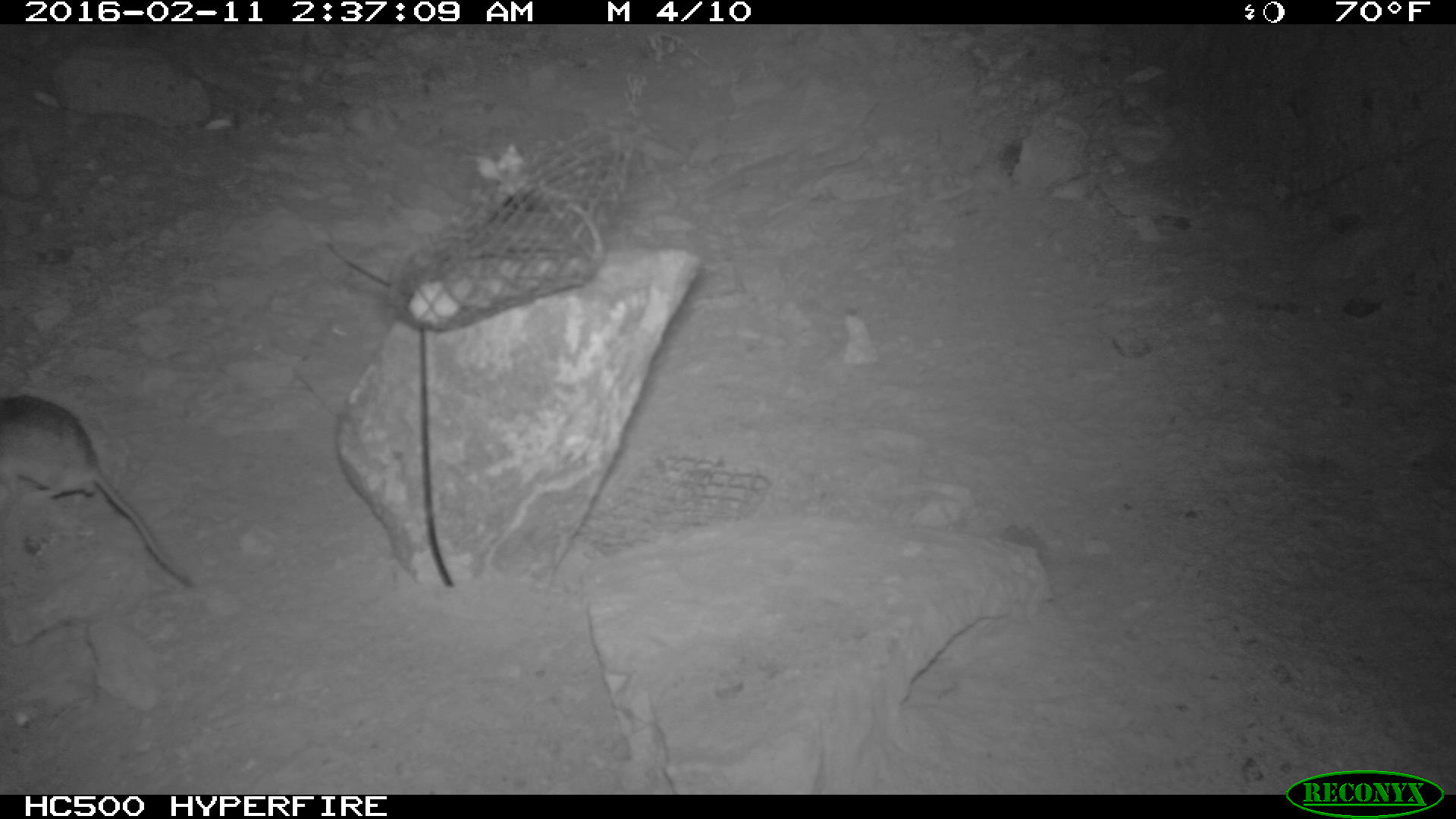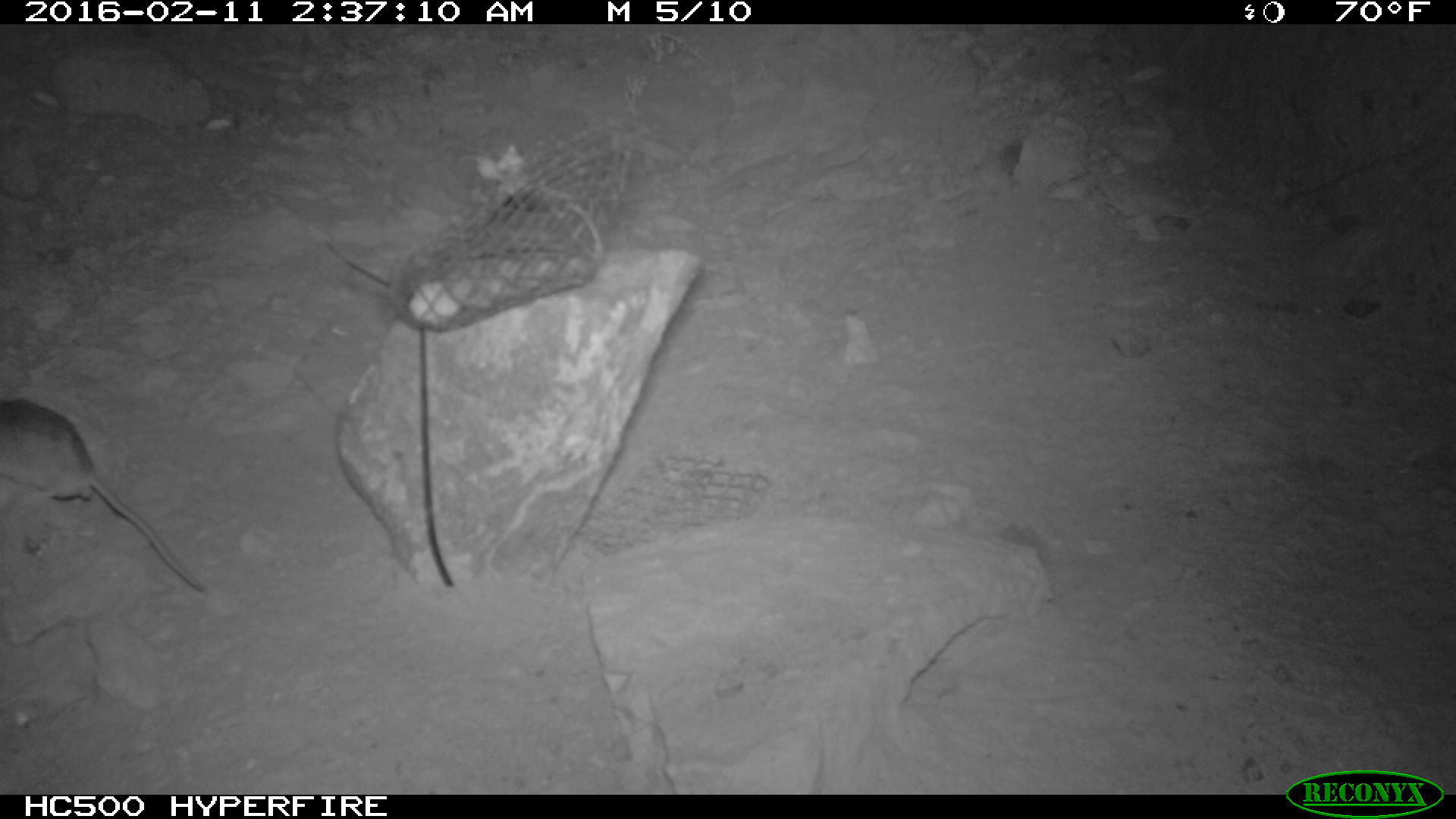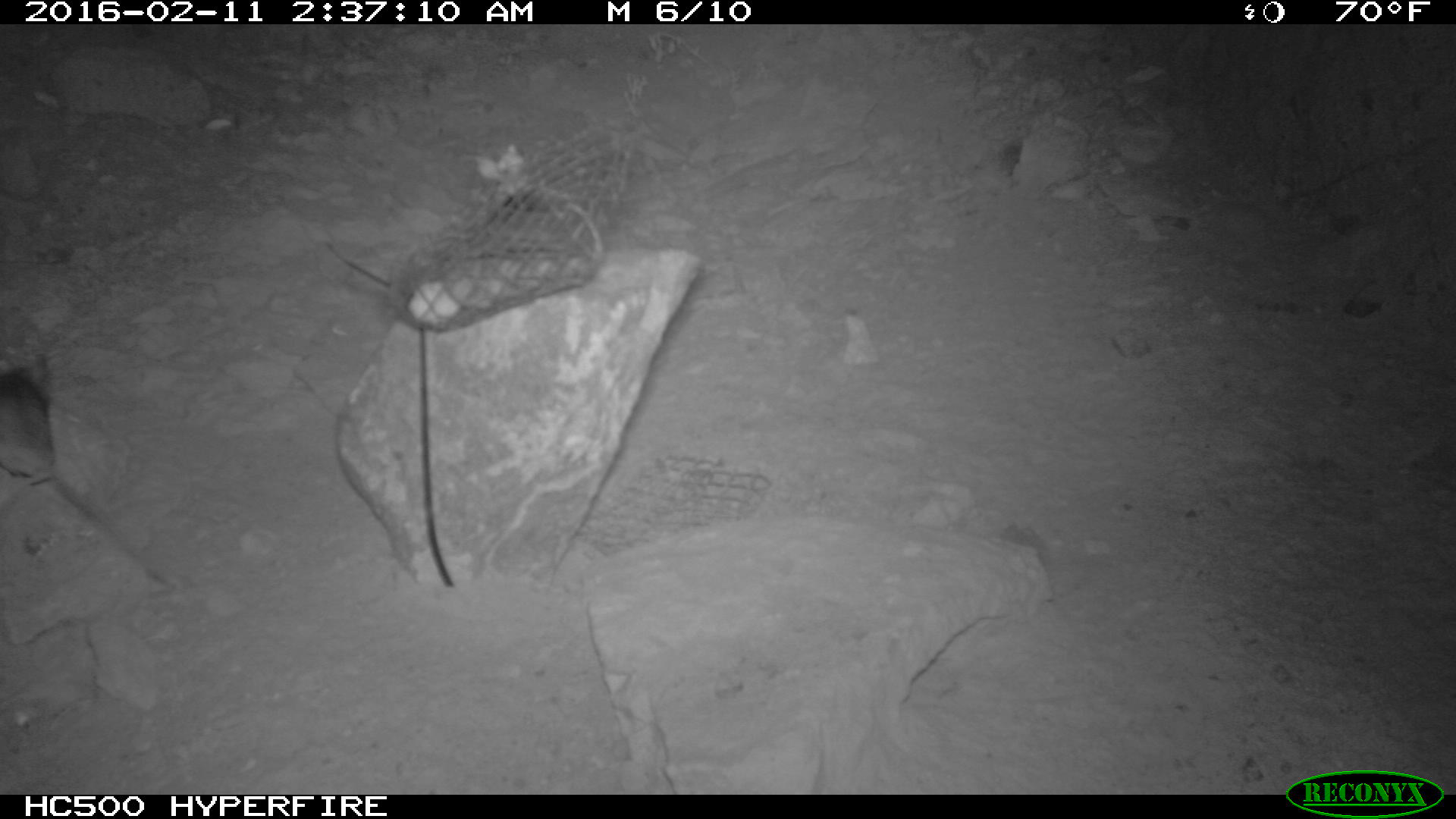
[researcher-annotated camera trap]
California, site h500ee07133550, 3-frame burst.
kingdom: Animalia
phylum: Chordata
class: Mammalia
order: Rodentia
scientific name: Rodentia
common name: rodent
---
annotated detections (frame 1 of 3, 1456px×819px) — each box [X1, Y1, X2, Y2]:
rodent: [0, 394, 196, 586]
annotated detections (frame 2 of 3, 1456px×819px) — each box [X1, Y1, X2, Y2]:
rodent: [0, 398, 202, 589]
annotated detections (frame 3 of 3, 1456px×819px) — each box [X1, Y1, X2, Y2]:
rodent: [0, 354, 174, 587]